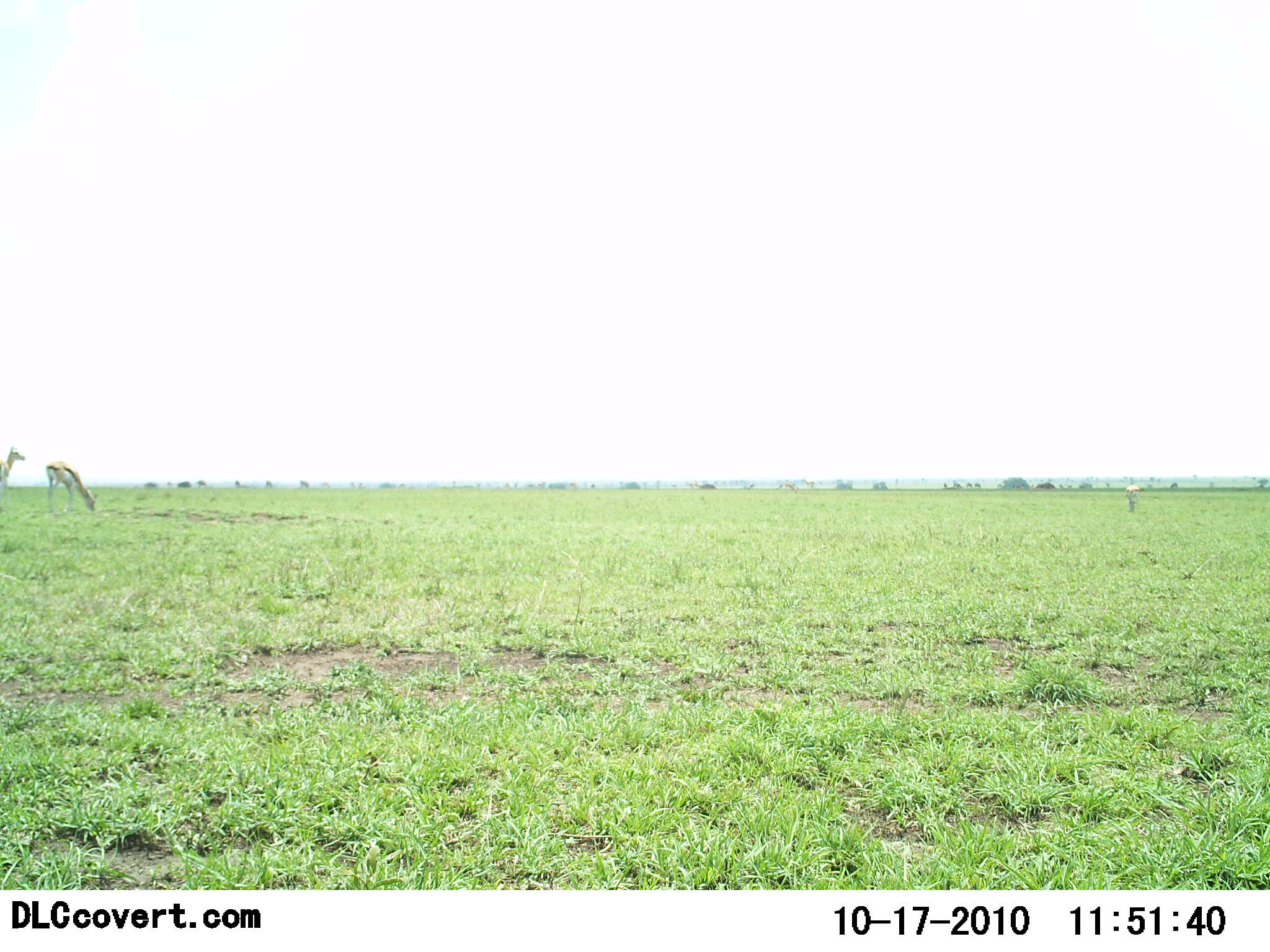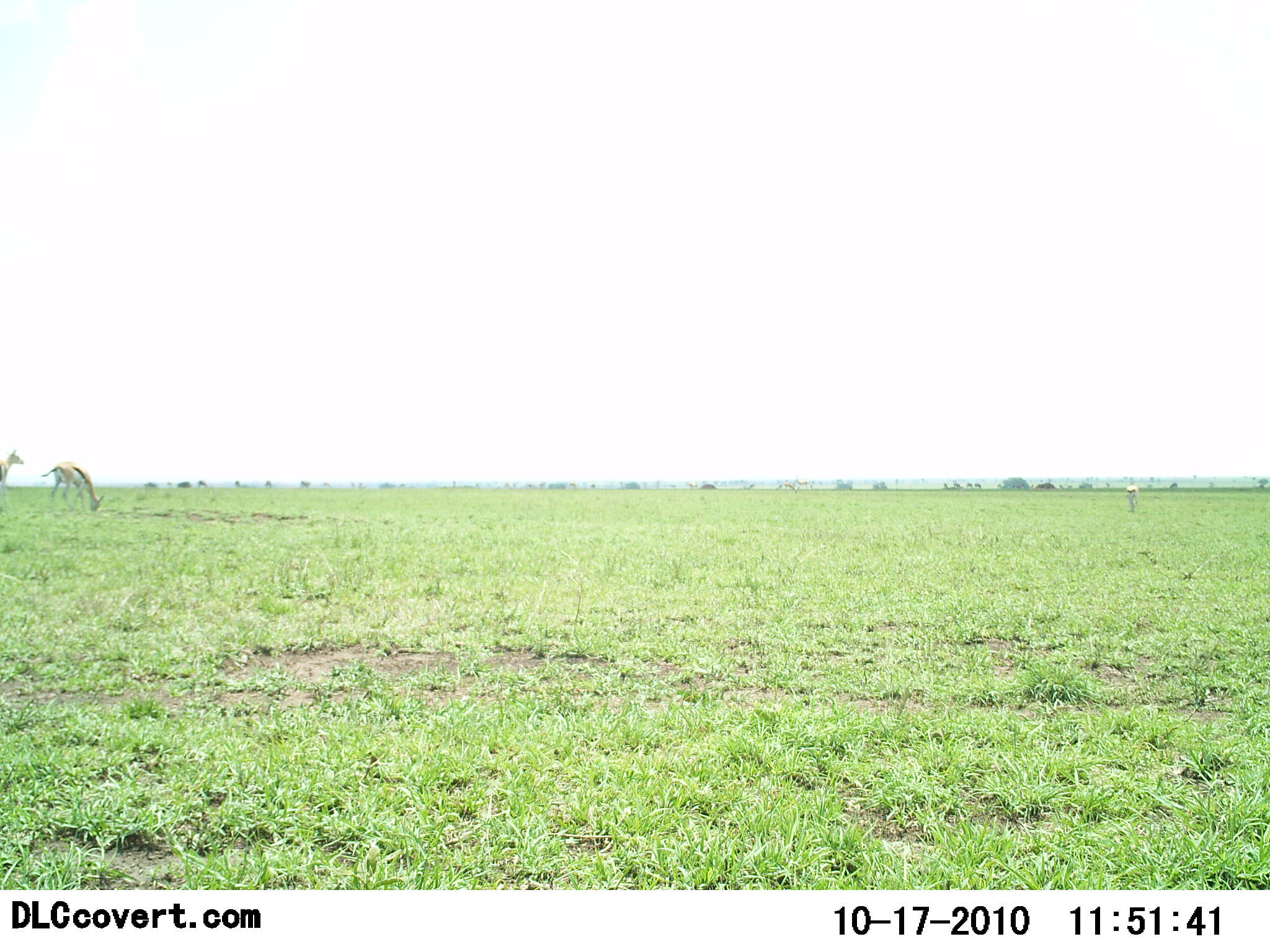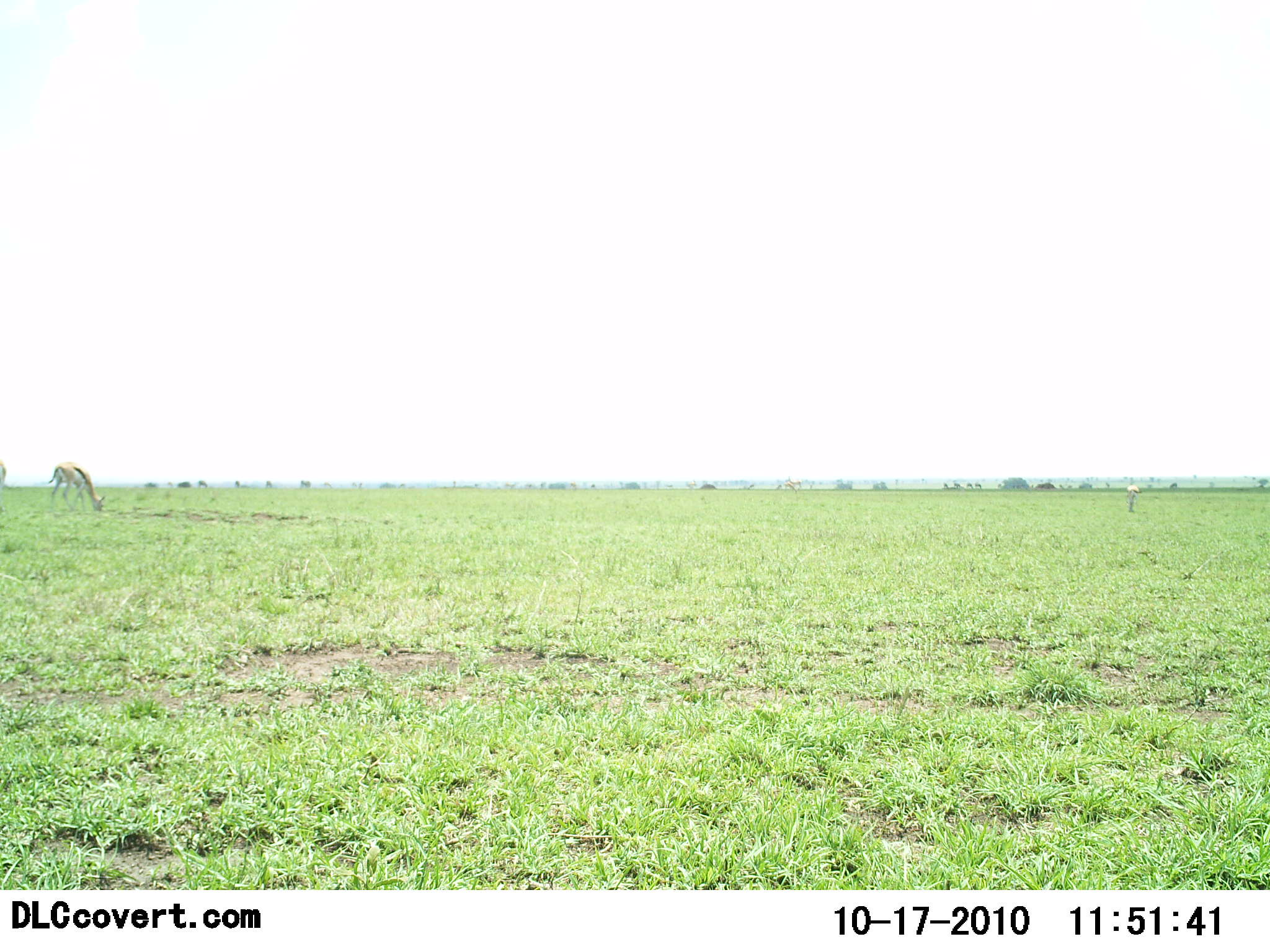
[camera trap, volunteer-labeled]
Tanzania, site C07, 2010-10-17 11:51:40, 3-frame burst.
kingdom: Animalia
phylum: Chordata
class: Mammalia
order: Artiodactyla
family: Bovidae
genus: Eudorcas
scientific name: Eudorcas thomsonii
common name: thomson's gazelle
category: gazellethomsons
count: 2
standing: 60%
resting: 0%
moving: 13%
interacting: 0%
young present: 0%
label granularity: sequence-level